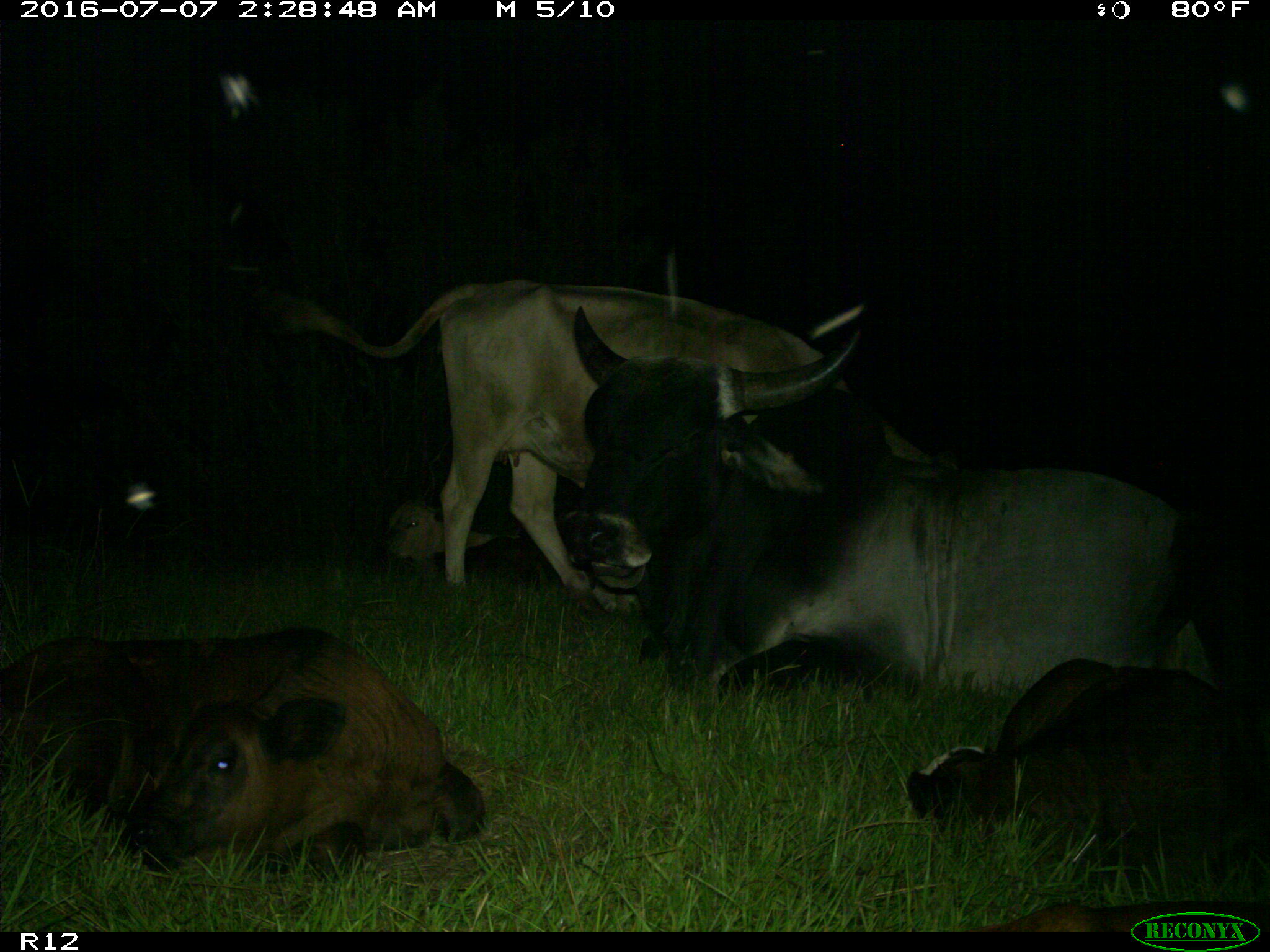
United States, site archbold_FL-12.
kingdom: Animalia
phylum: Chordata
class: Mammalia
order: Artiodactyla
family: Bovidae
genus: Bos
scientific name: Bos taurus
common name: domestic cow